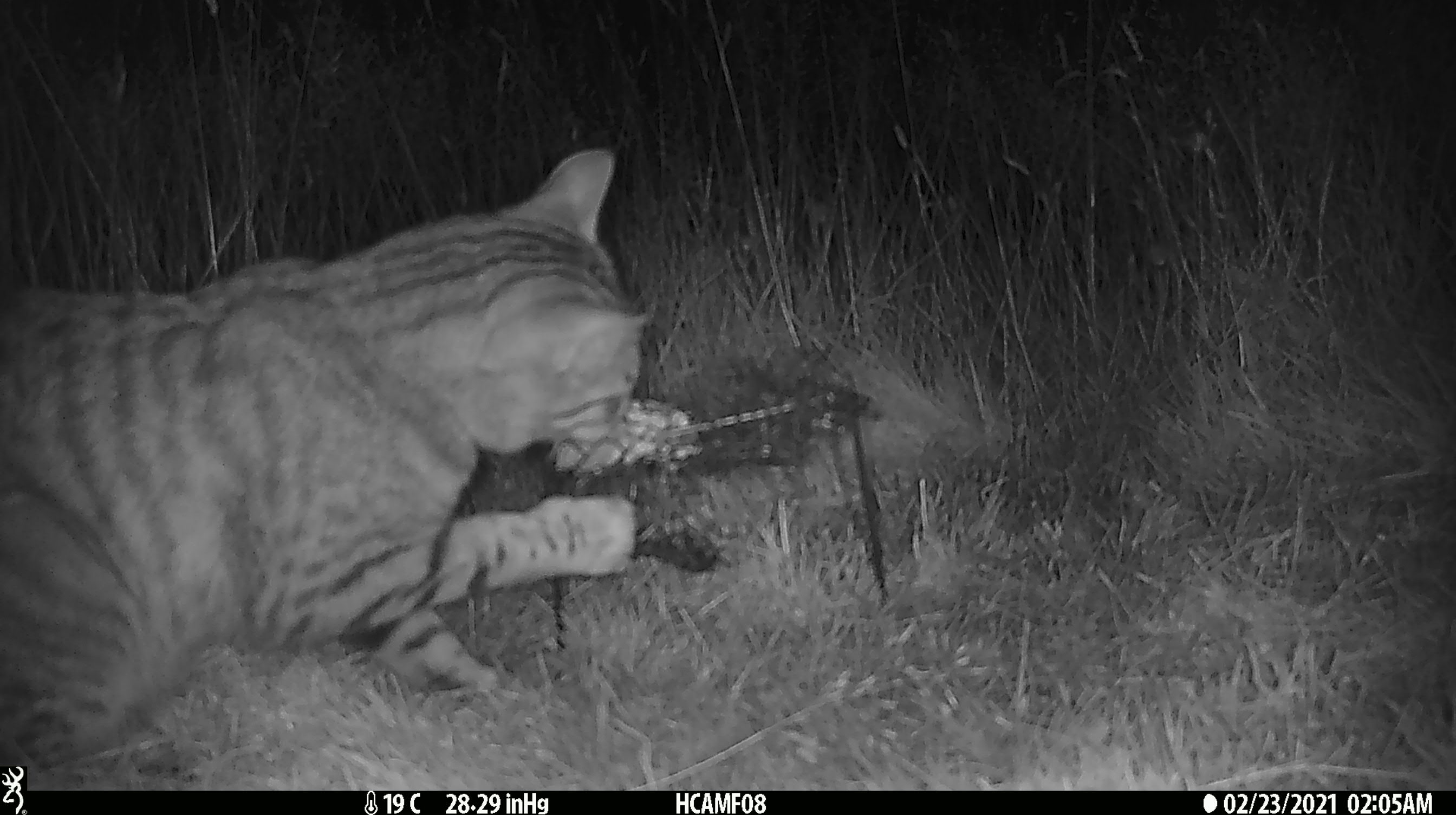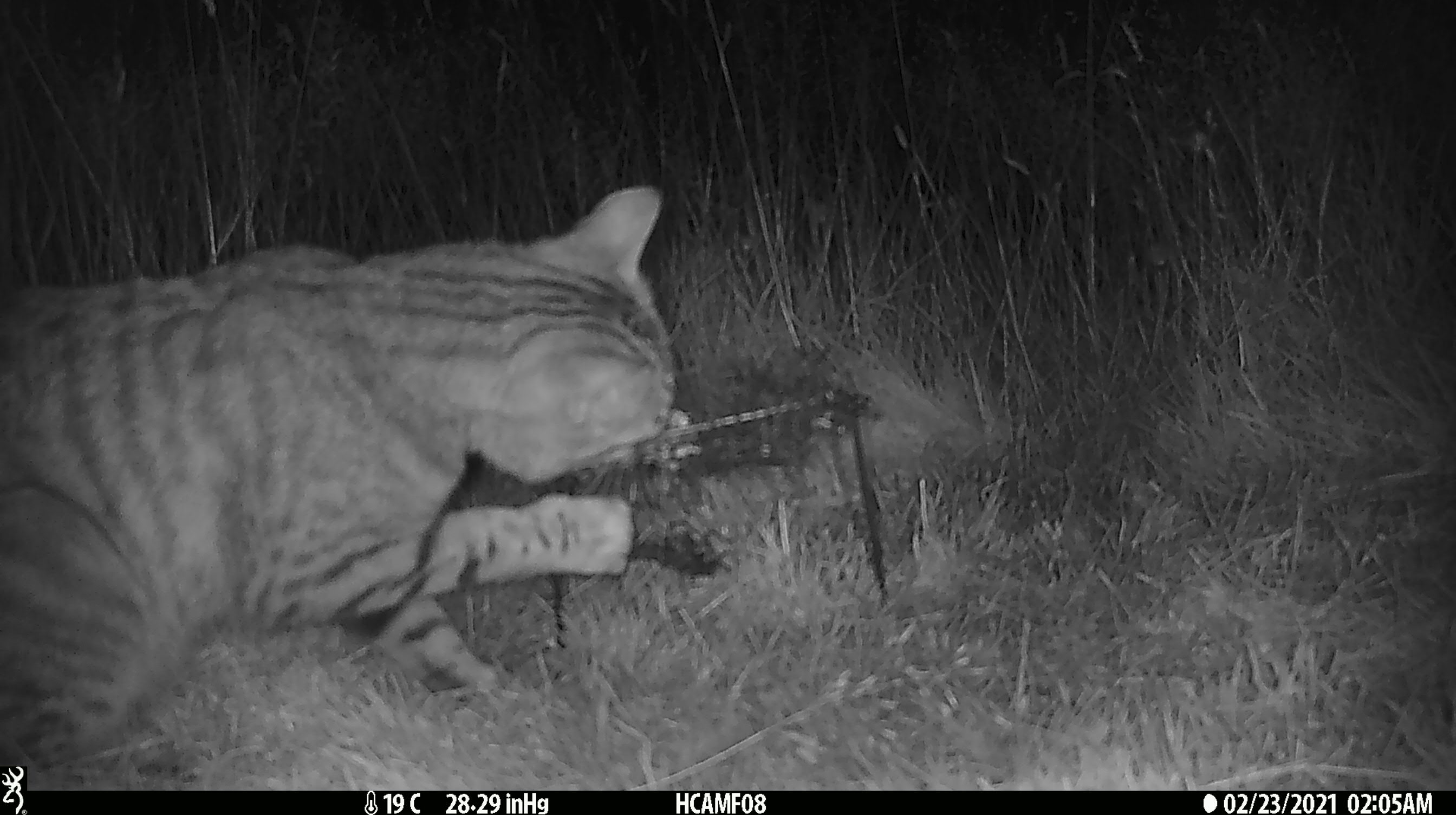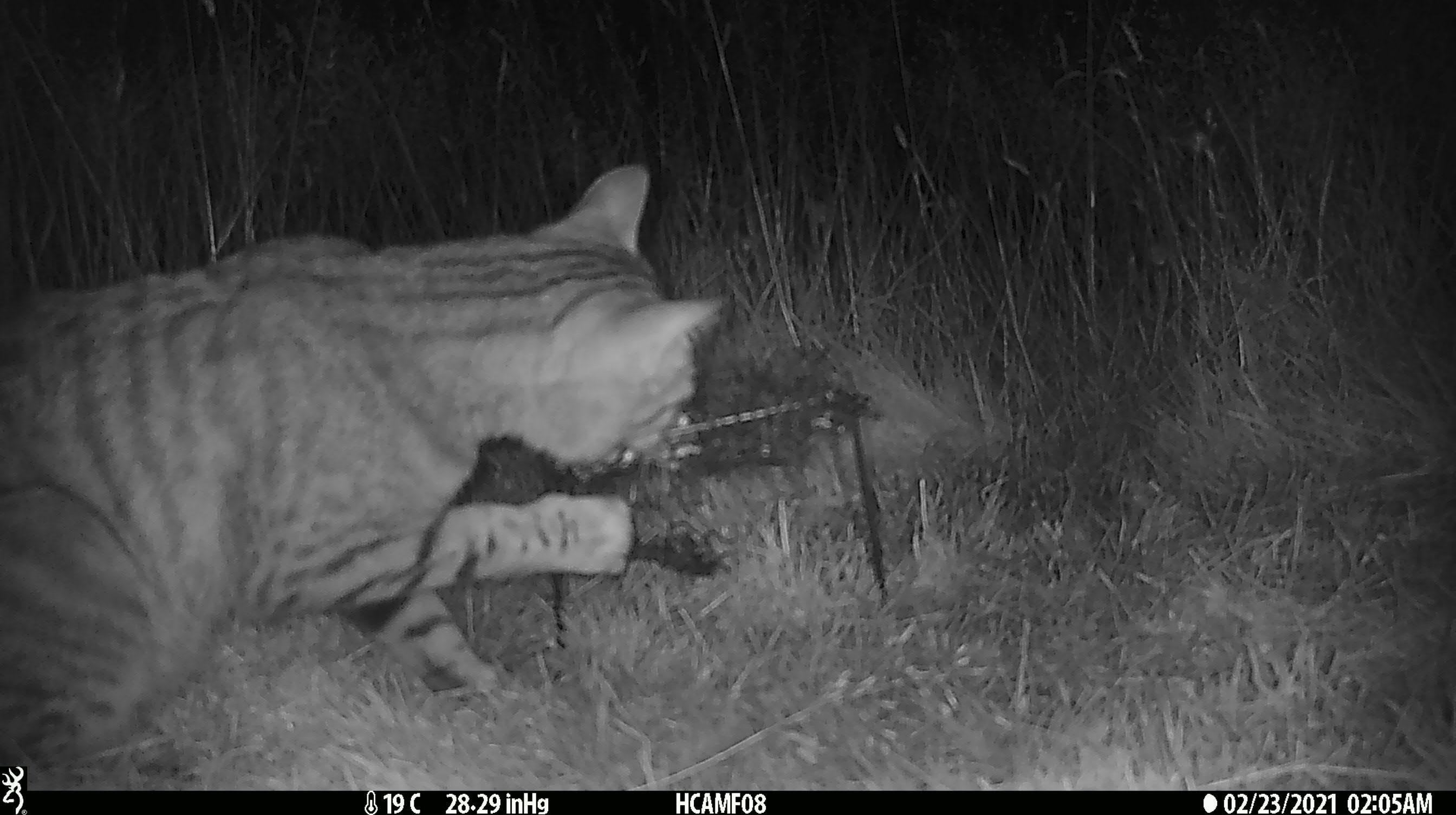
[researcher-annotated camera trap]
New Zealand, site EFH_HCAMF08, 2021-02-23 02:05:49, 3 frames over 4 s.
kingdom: Animalia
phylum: Chordata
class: Mammalia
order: Carnivora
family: Felidae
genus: Felis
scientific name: Felis catus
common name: domestic cat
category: cat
Cat (domestic cat) (Felis catus).